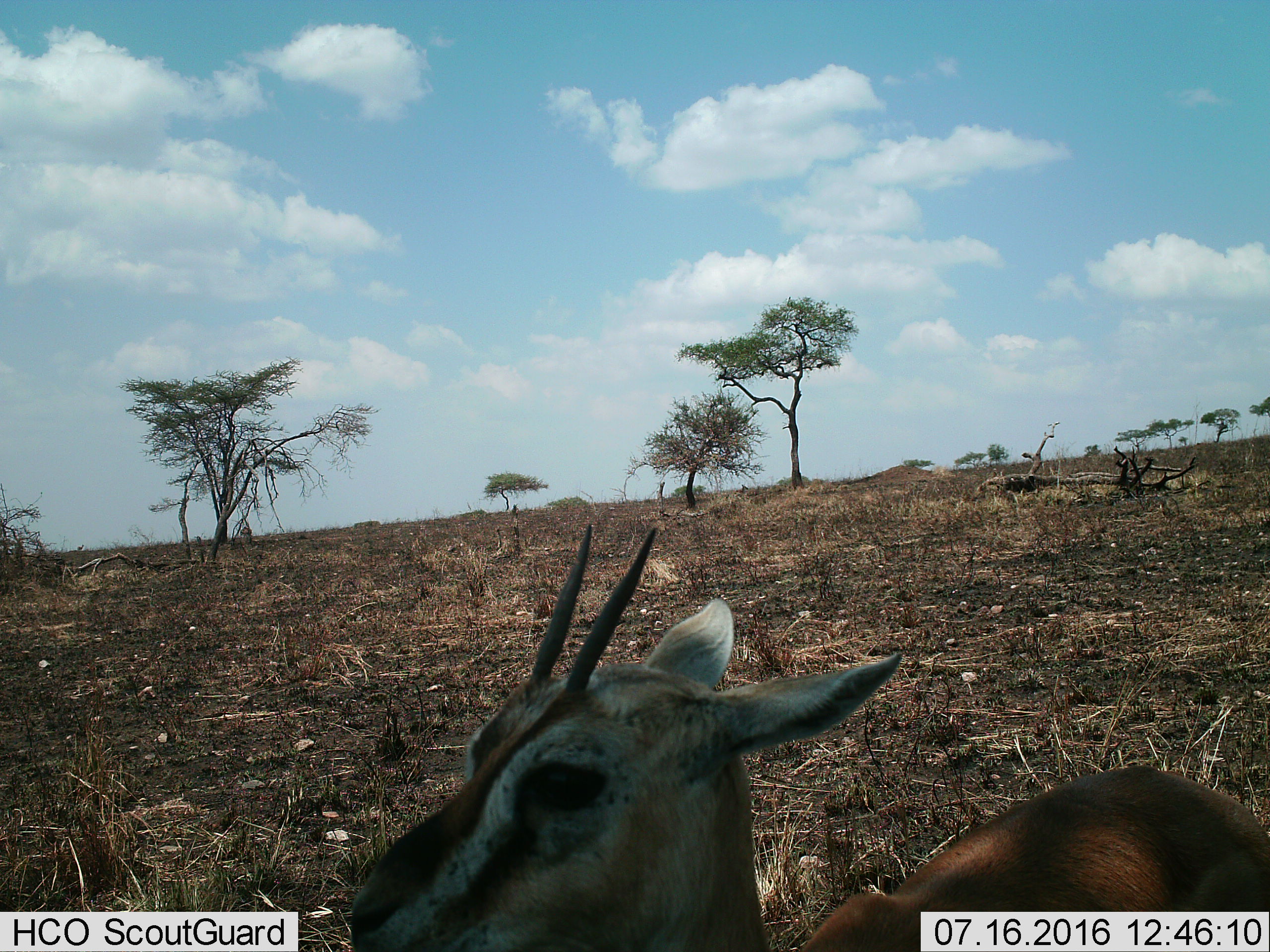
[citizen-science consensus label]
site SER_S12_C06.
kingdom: Animalia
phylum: Chordata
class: Mammalia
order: Artiodactyla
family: Bovidae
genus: Eudorcas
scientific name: Eudorcas thomsonii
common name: thomson's gazelle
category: gazellethomsons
Gazellethomsons (thomson's gazelle) (Eudorcas thomsonii), count 1. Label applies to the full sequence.